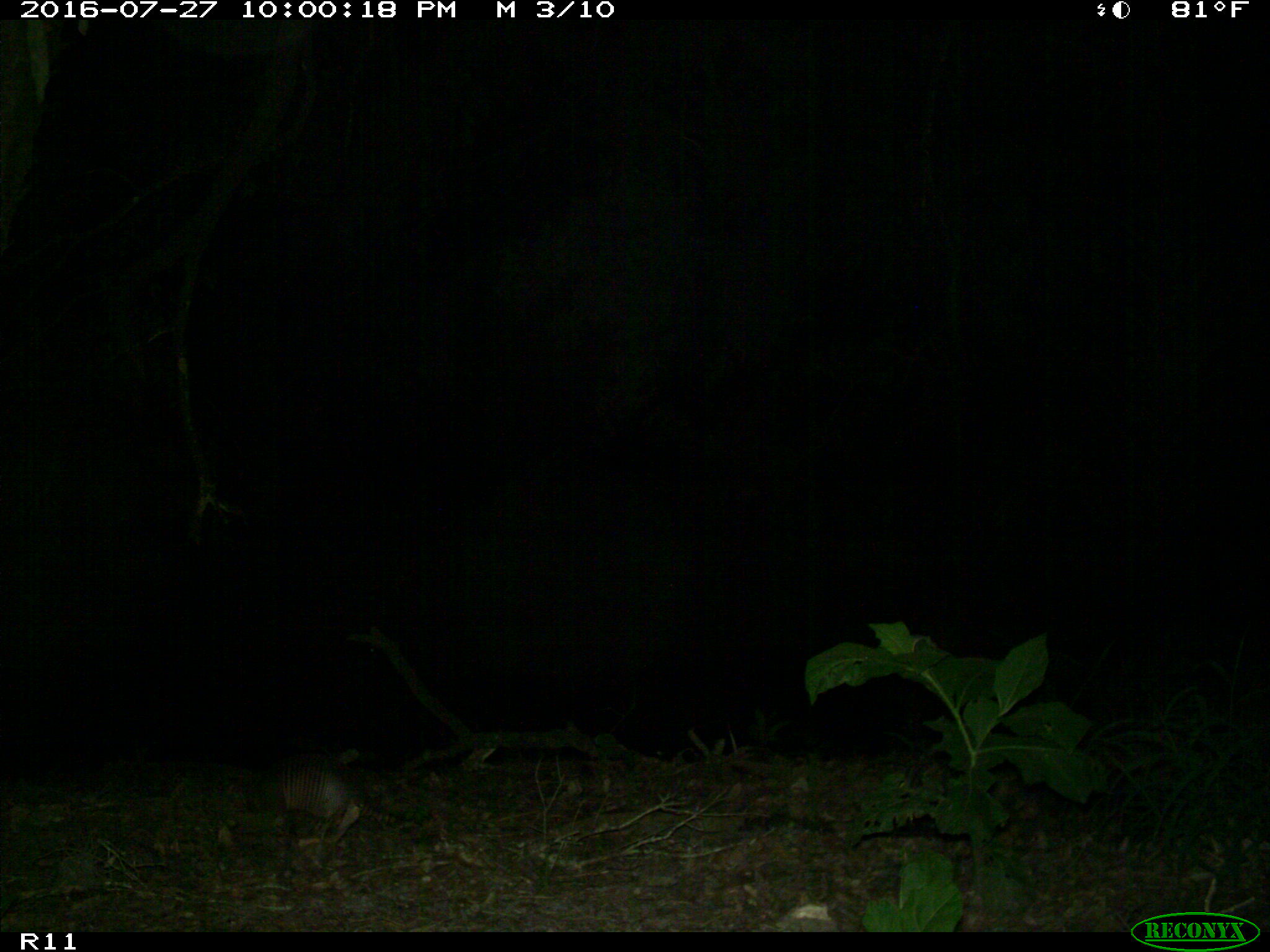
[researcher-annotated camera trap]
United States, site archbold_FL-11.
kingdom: Animalia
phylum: Chordata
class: Mammalia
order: Cingulata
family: Dasypodidae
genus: Dasypus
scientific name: Dasypus novemcinctus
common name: nine-banded armadillo